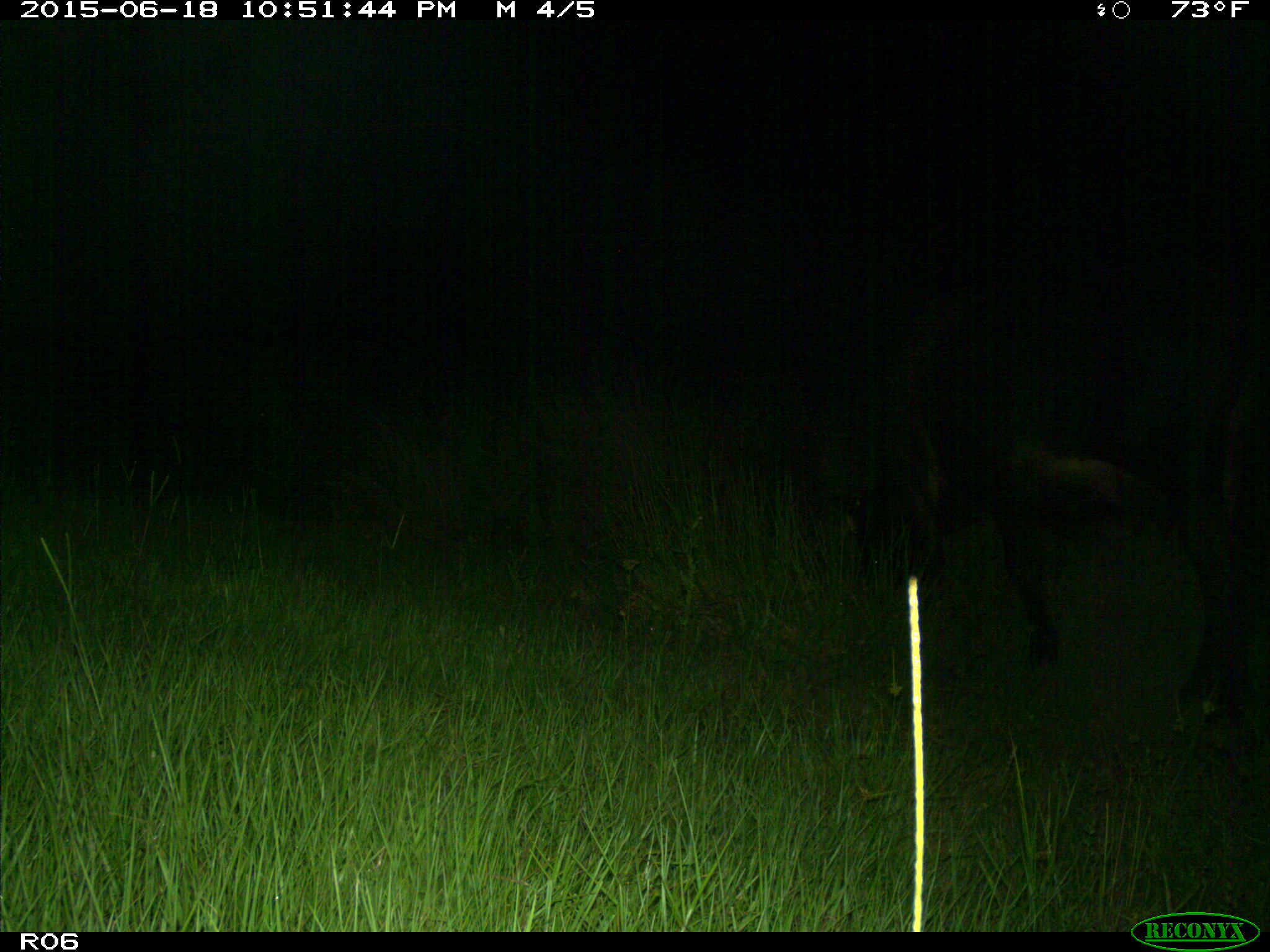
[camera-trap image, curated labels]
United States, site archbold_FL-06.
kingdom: Animalia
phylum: Chordata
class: Mammalia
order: Artiodactyla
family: Bovidae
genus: Bos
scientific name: Bos taurus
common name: domestic cow